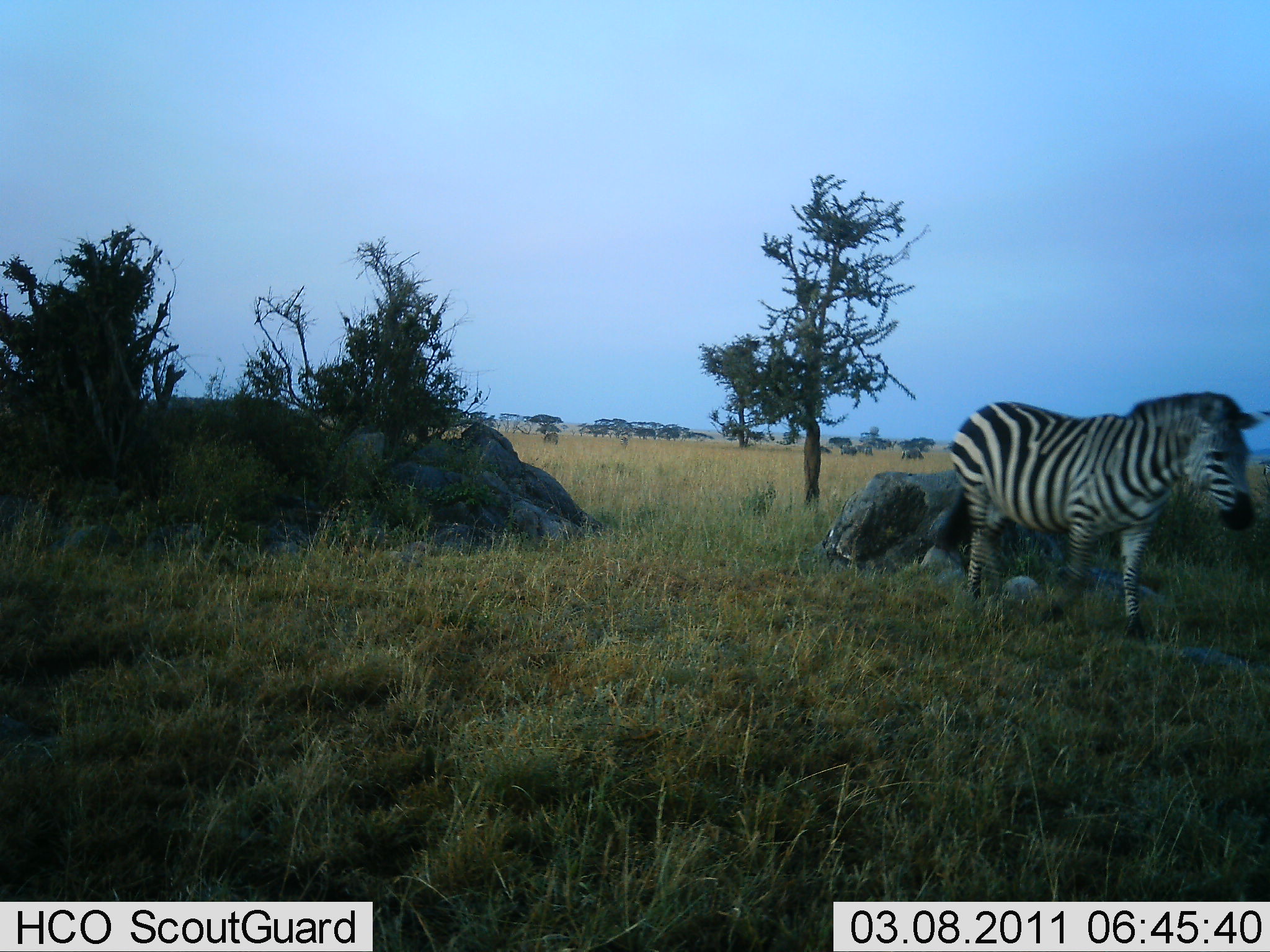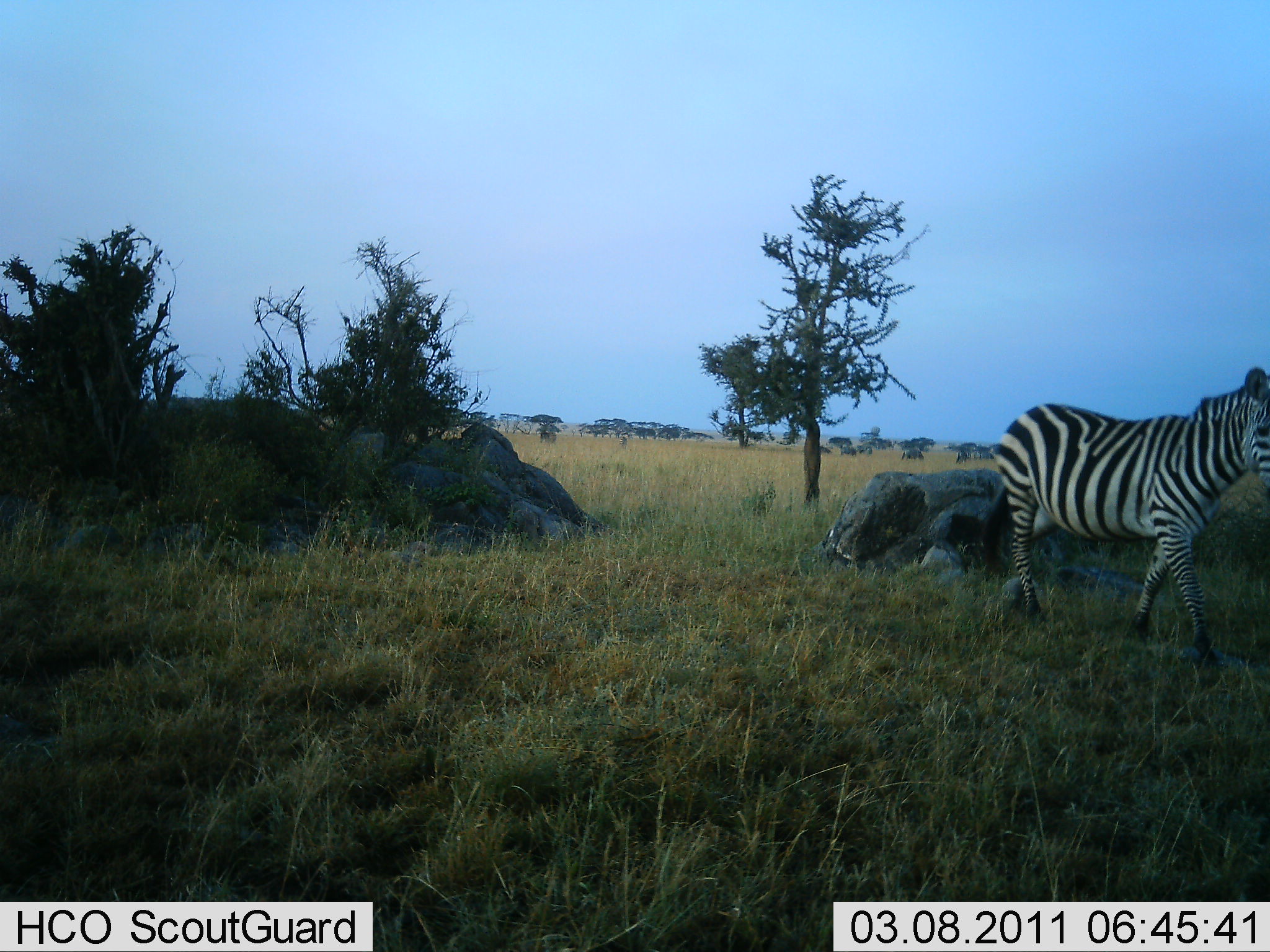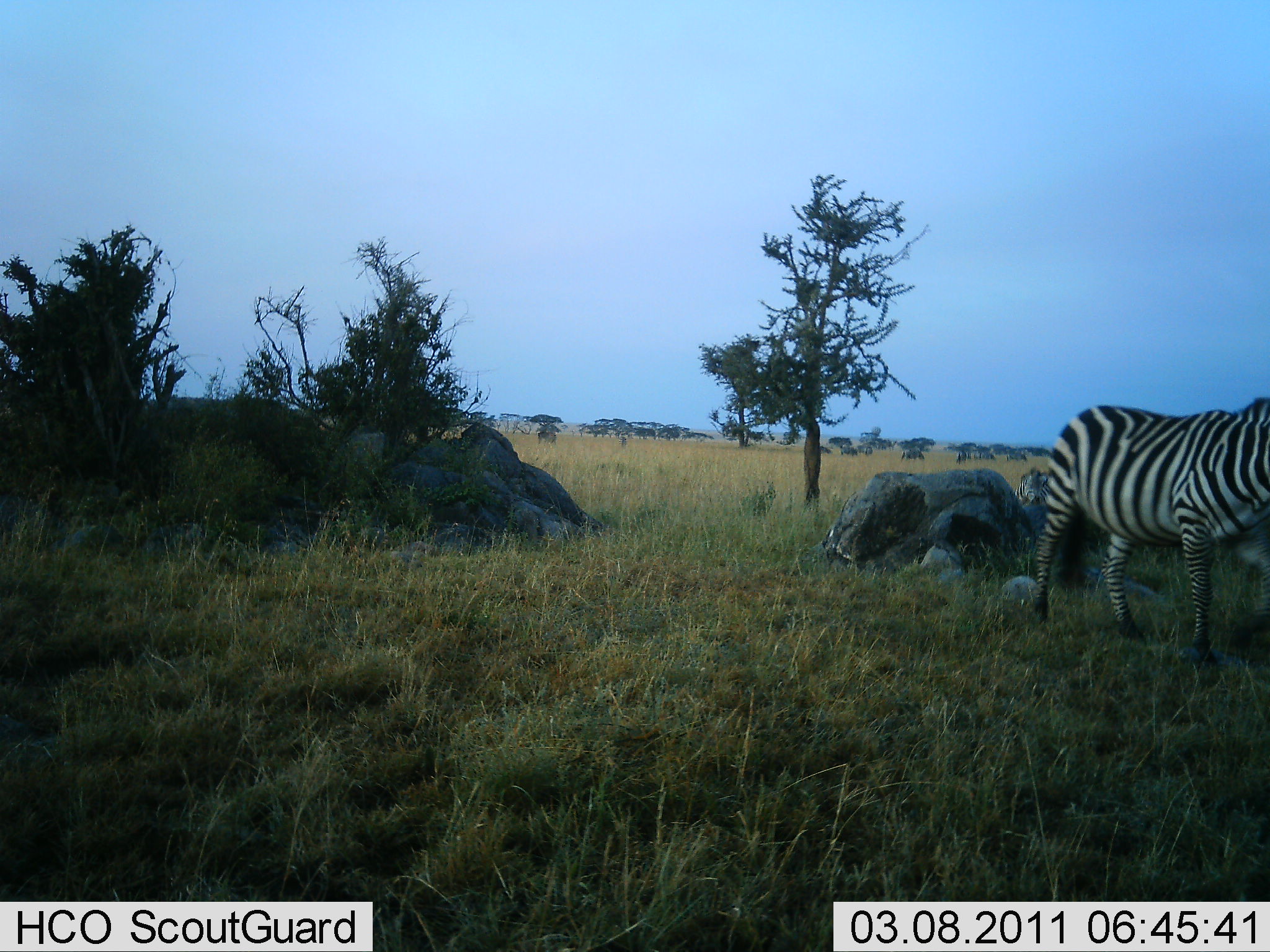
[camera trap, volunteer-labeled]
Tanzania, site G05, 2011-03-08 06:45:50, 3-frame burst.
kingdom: Animalia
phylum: Chordata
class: Mammalia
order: Perissodactyla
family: Equidae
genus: Equus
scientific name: Equus quagga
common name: plains zebra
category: zebra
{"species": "zebra (plains zebra) (Equus quagga)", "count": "1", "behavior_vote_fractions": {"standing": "9%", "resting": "0%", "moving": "91%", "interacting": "0%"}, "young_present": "0%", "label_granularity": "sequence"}